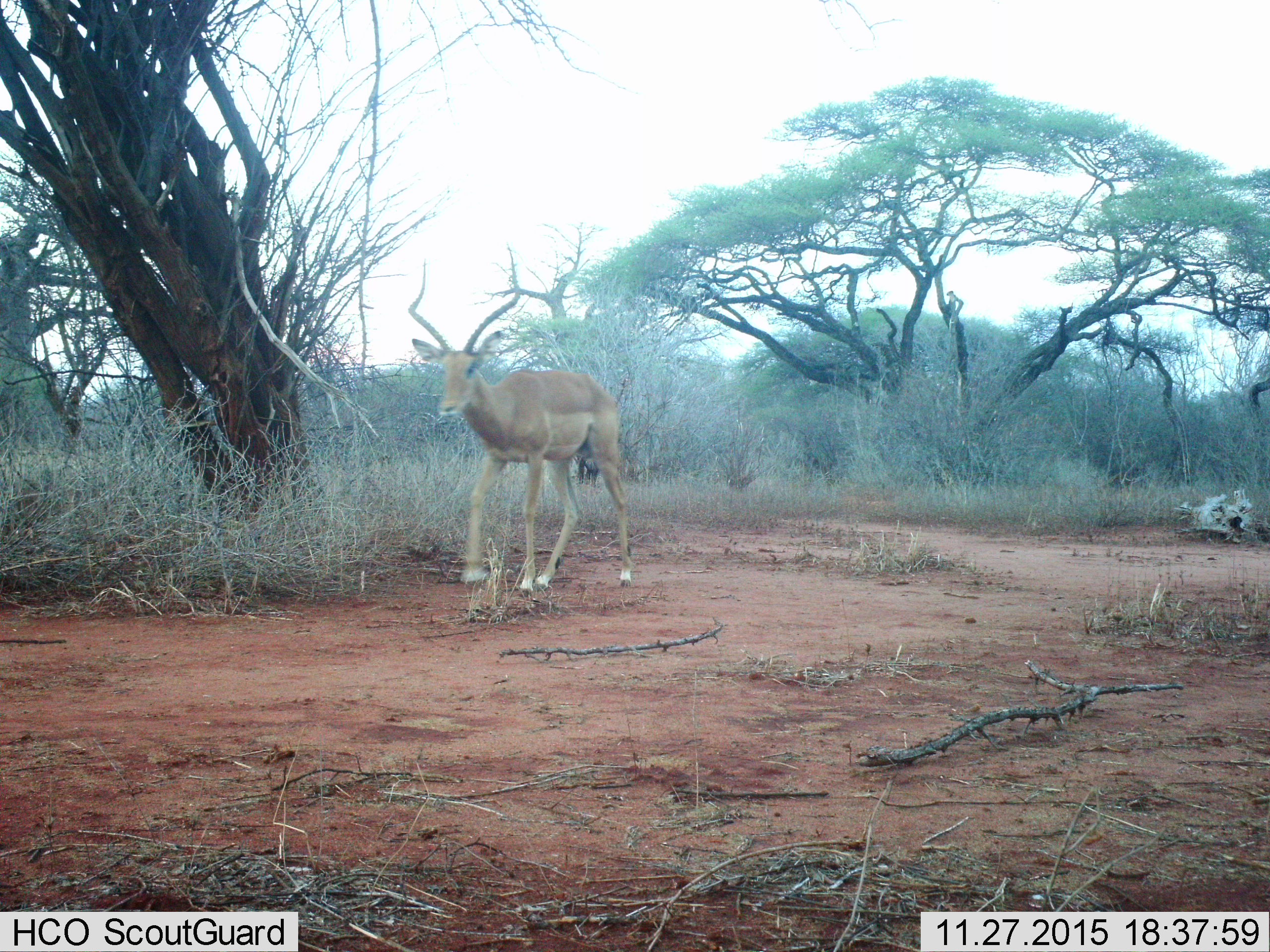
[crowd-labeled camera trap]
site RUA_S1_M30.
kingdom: Animalia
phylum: Chordata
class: Mammalia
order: Artiodactyla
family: Bovidae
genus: Aepyceros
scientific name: Aepyceros melampus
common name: impala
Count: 1.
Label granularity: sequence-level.